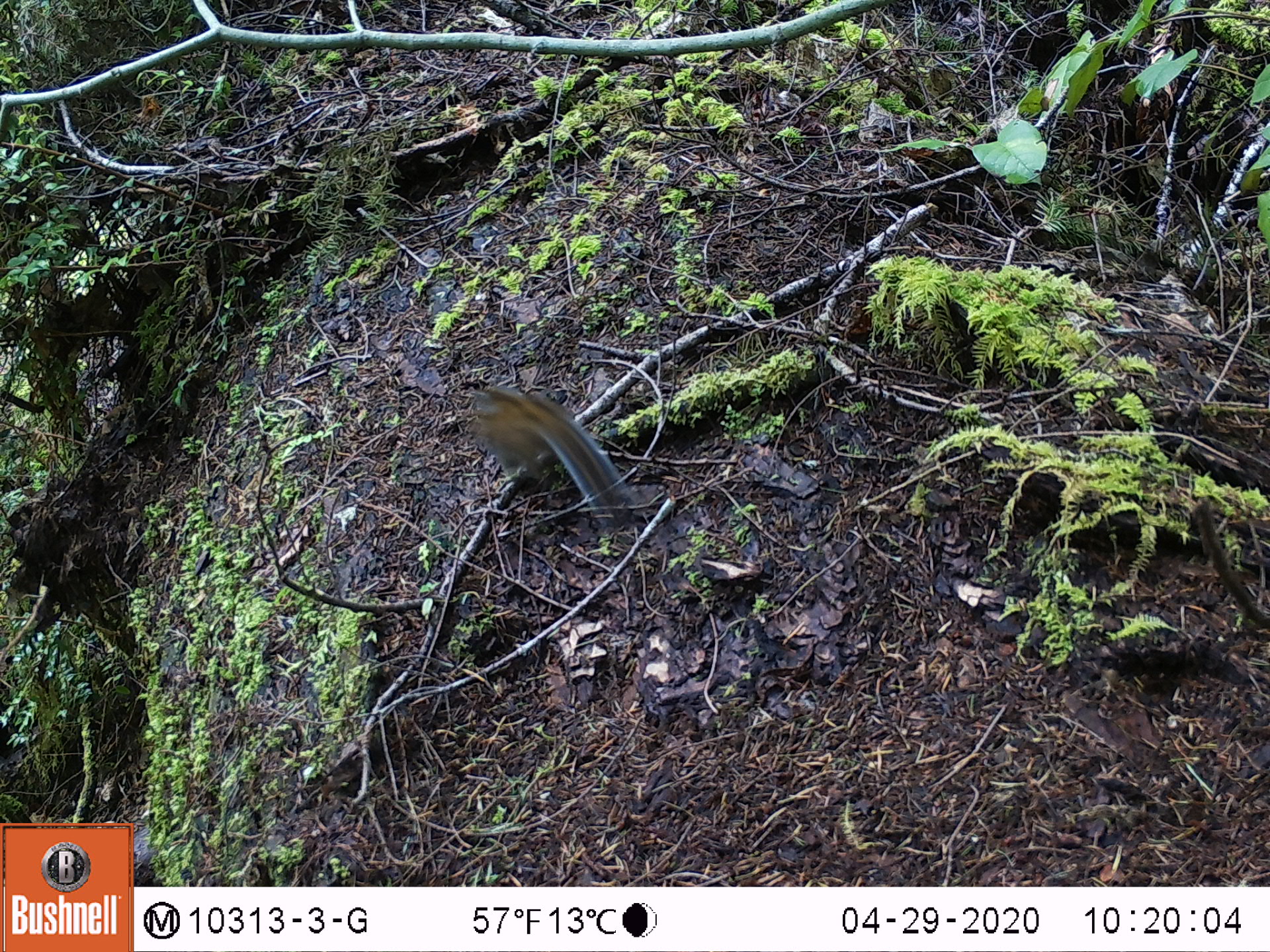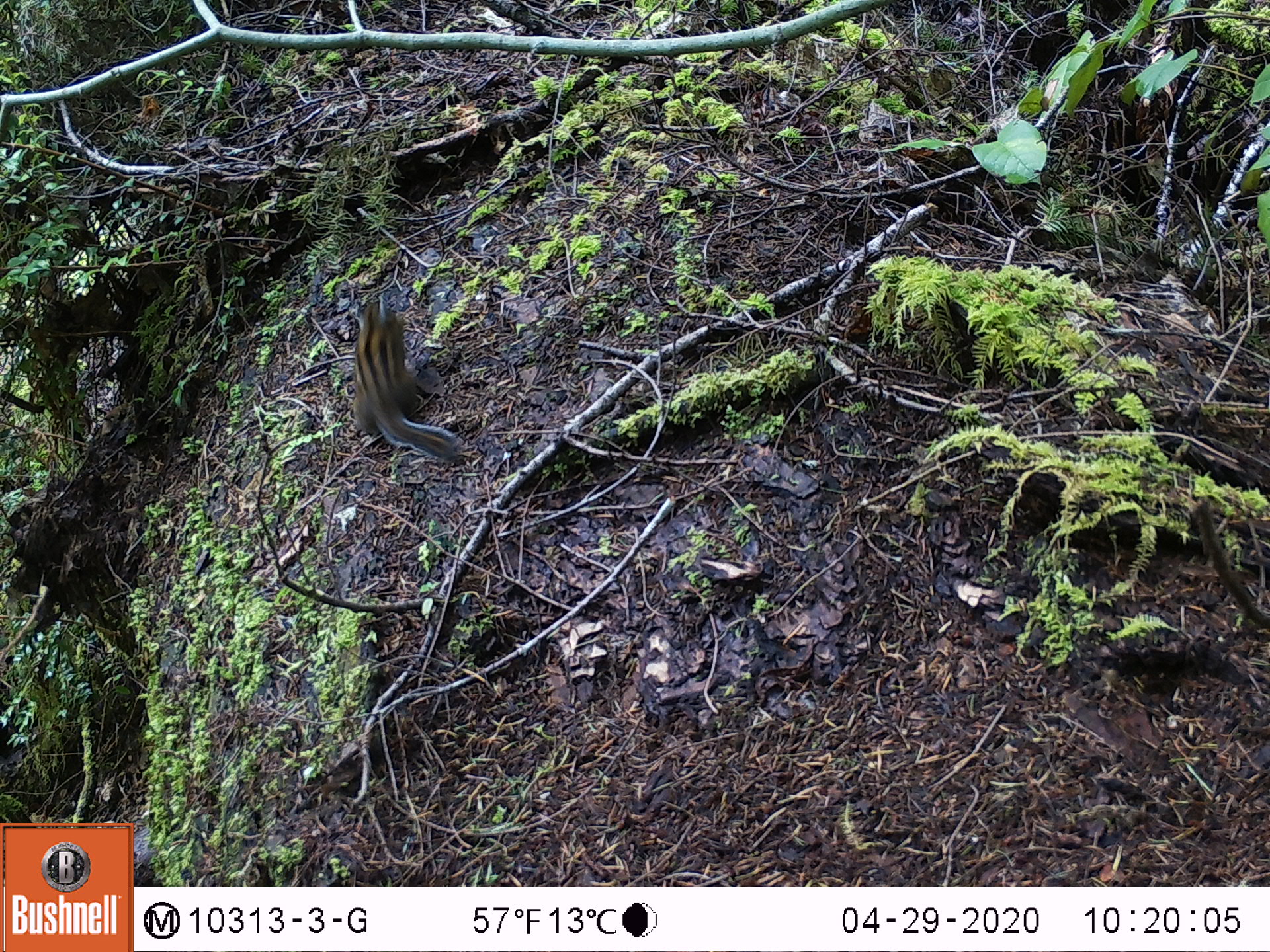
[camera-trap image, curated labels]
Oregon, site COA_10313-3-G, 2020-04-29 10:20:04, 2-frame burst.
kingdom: Animalia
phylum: Chordata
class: Mammalia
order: Rodentia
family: Sciuridae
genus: Neotamias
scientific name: Neotamias townsendii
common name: townsend's chipmunk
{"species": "townsend's chipmunk (Neotamias townsendii)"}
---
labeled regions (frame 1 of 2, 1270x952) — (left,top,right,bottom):
townsend's chipmunk: (463,379,638,538)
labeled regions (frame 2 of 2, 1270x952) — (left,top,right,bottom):
townsend's chipmunk: (346,288,468,469)